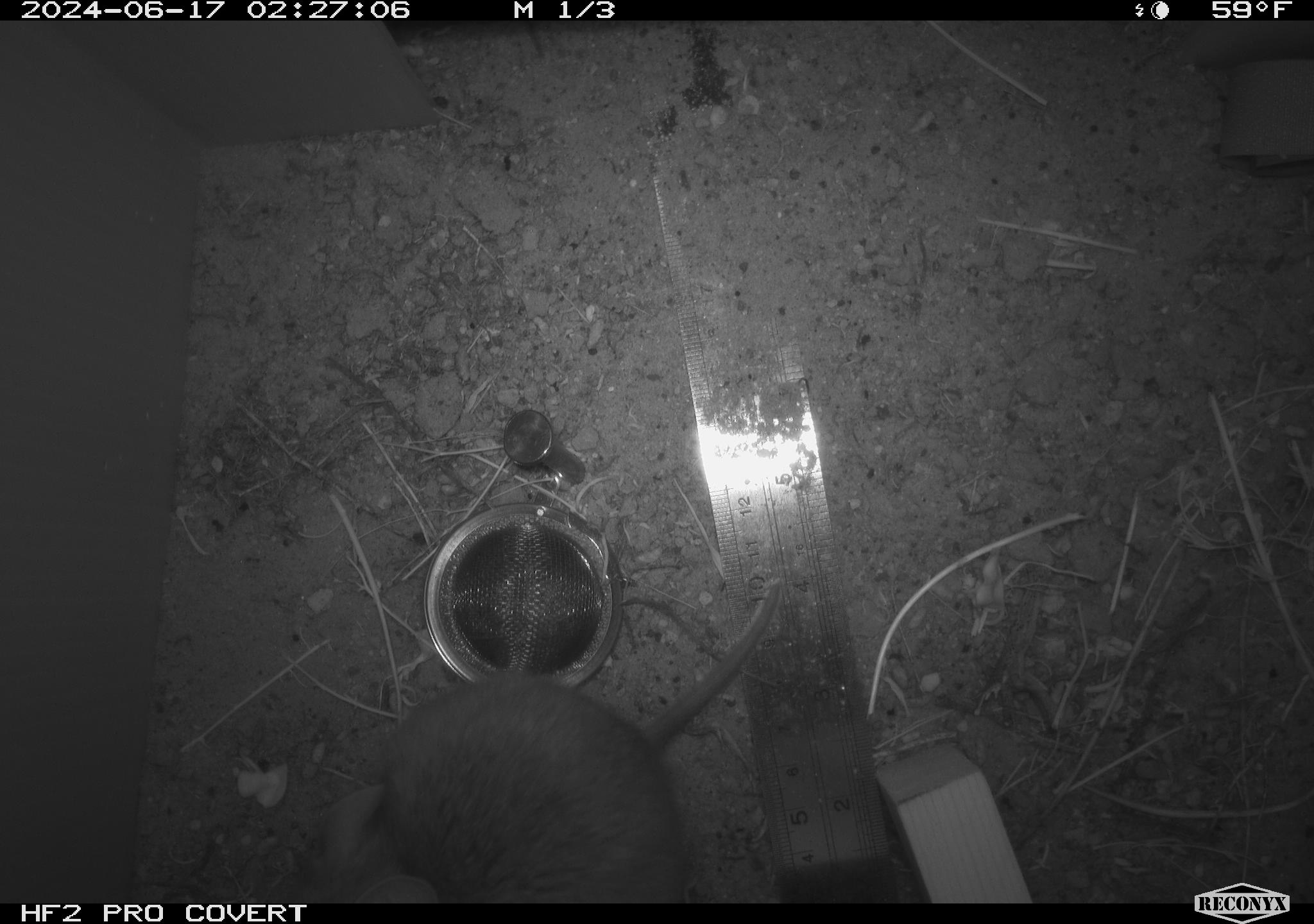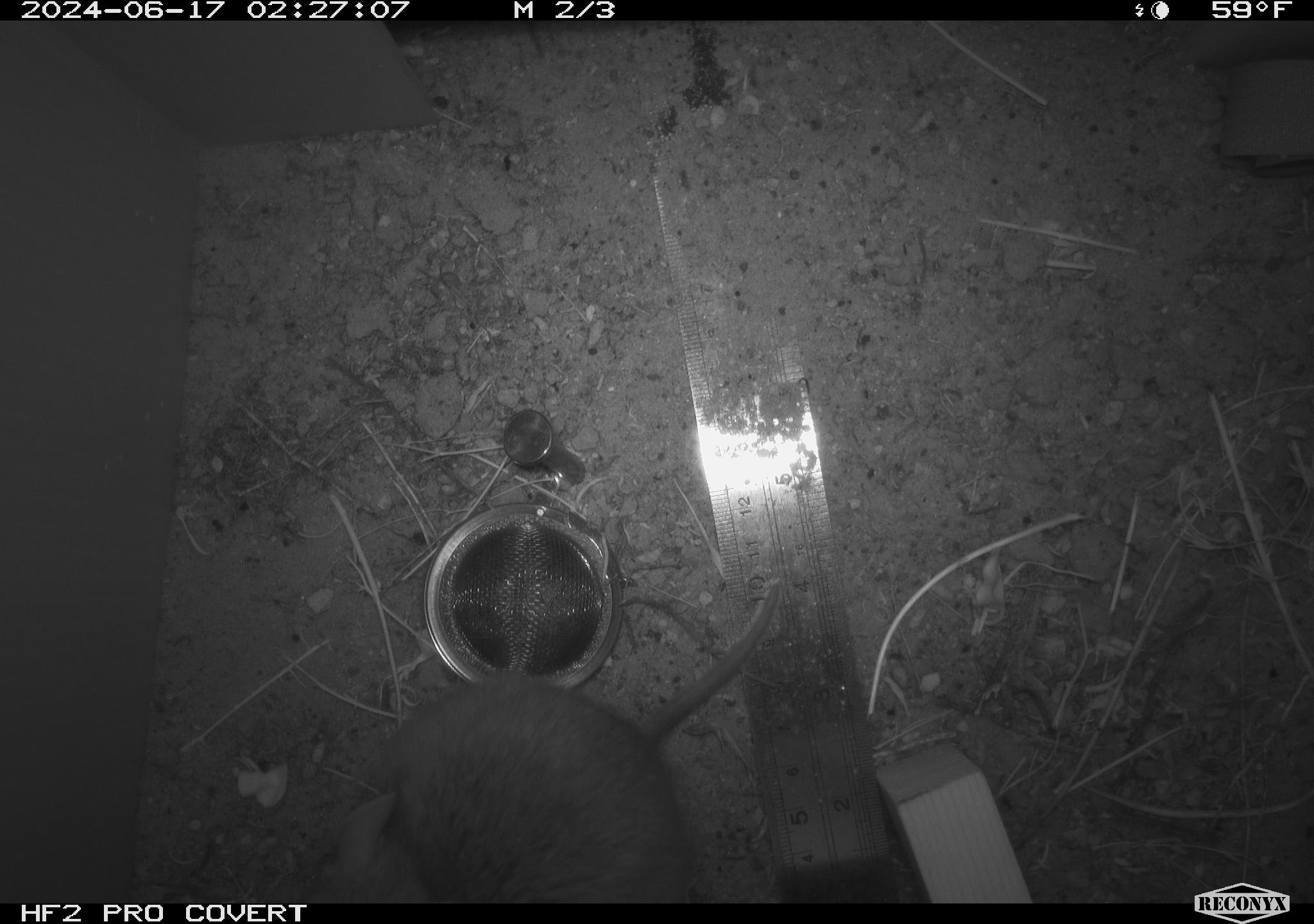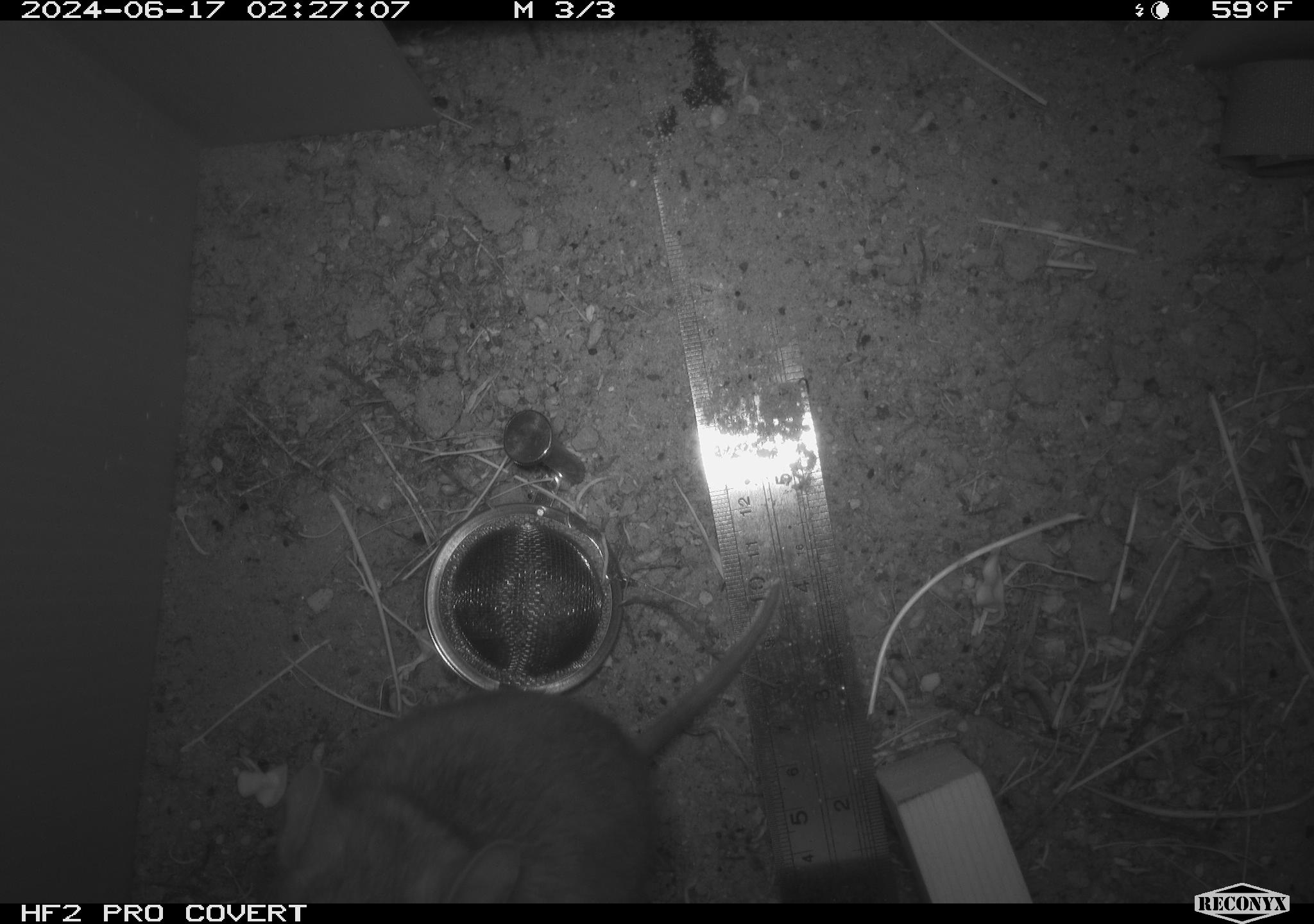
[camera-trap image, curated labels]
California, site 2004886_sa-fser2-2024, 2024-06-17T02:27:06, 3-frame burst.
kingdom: Animalia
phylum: Chordata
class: Mammalia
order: Rodentia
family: Cricetidae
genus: Neotoma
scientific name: Neotoma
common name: pack rat or woodrat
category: neotoma species